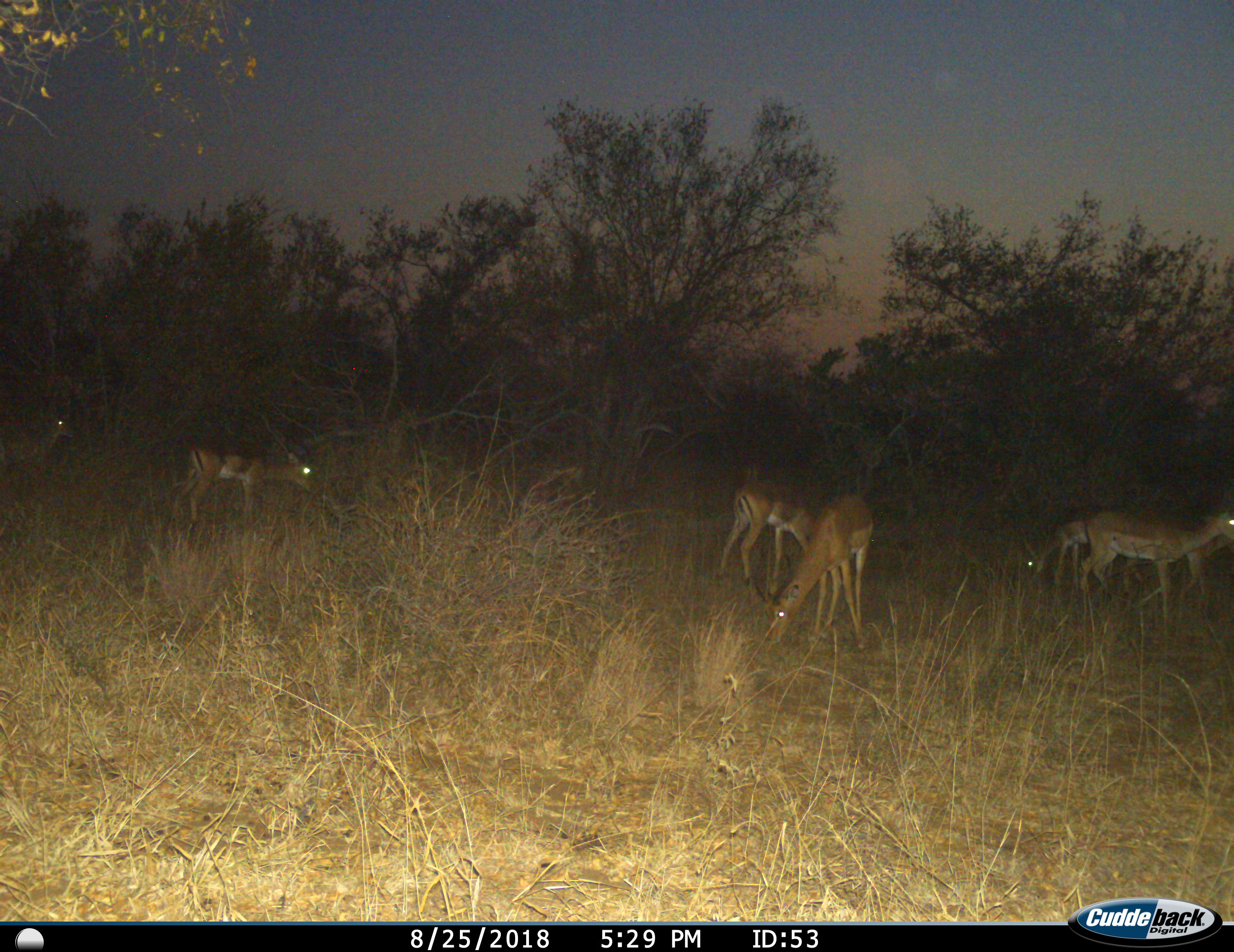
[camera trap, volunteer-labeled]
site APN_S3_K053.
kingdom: Animalia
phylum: Chordata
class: Mammalia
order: Artiodactyla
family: Bovidae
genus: Aepyceros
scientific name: Aepyceros melampus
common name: impala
Impala (Aepyceros melampus), count 7. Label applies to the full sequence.